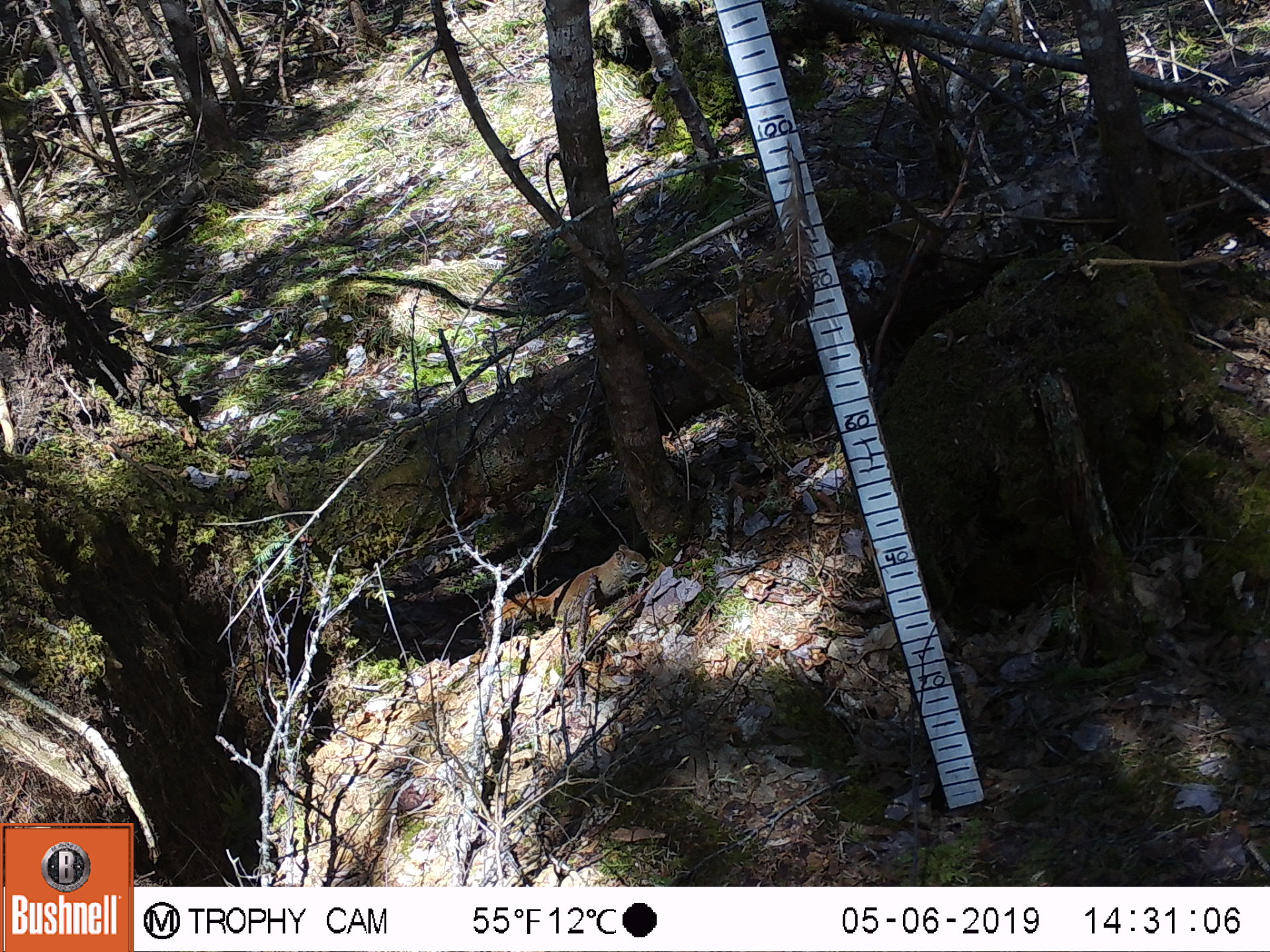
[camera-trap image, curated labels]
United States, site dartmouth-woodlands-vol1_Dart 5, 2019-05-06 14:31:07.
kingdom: Animalia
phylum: Chordata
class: Mammalia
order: Rodentia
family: Sciuridae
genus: Tamiasciurus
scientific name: Tamiasciurus hudsonicus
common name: red squirrel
Red squirrel (Tamiasciurus hudsonicus).